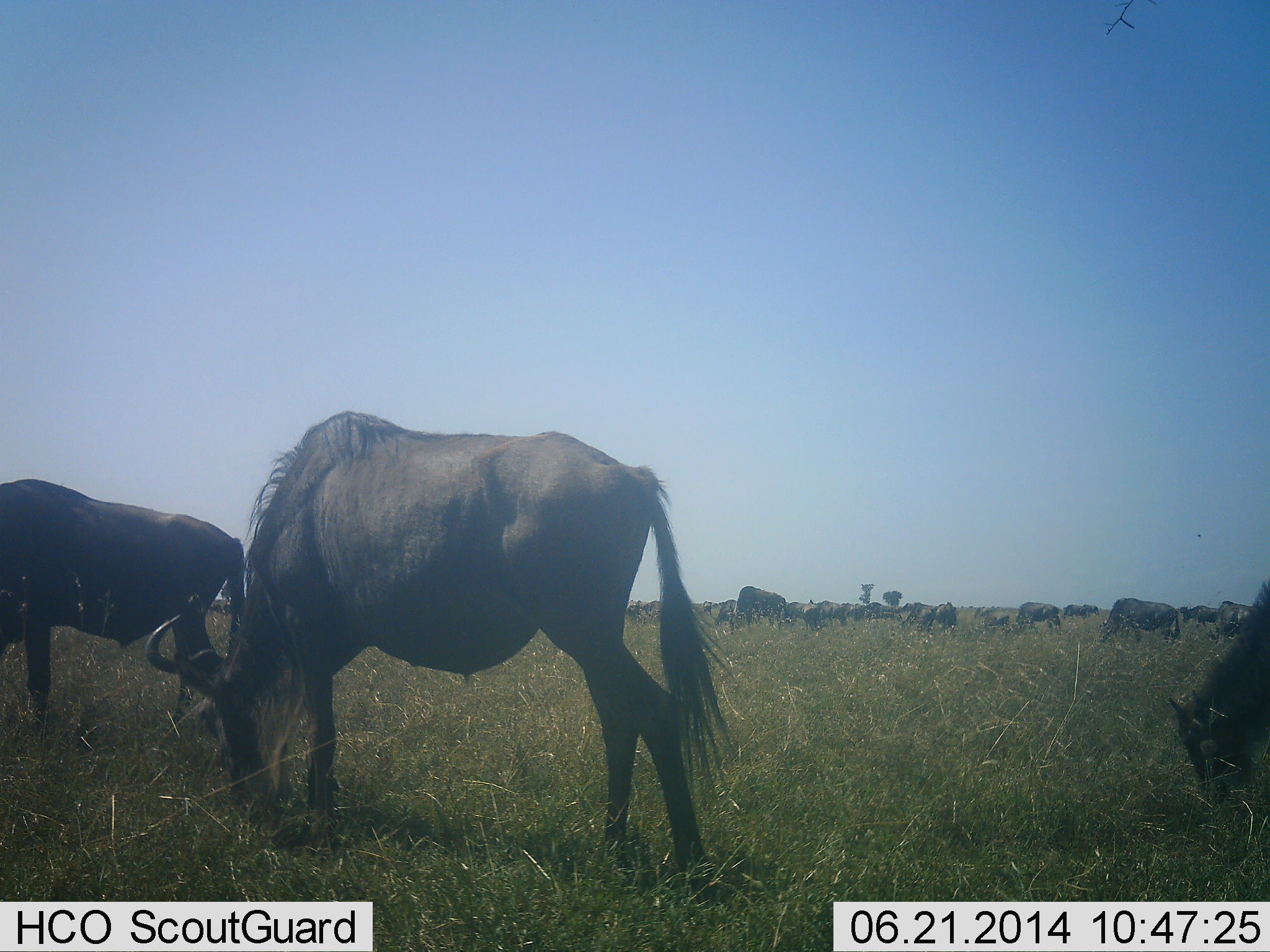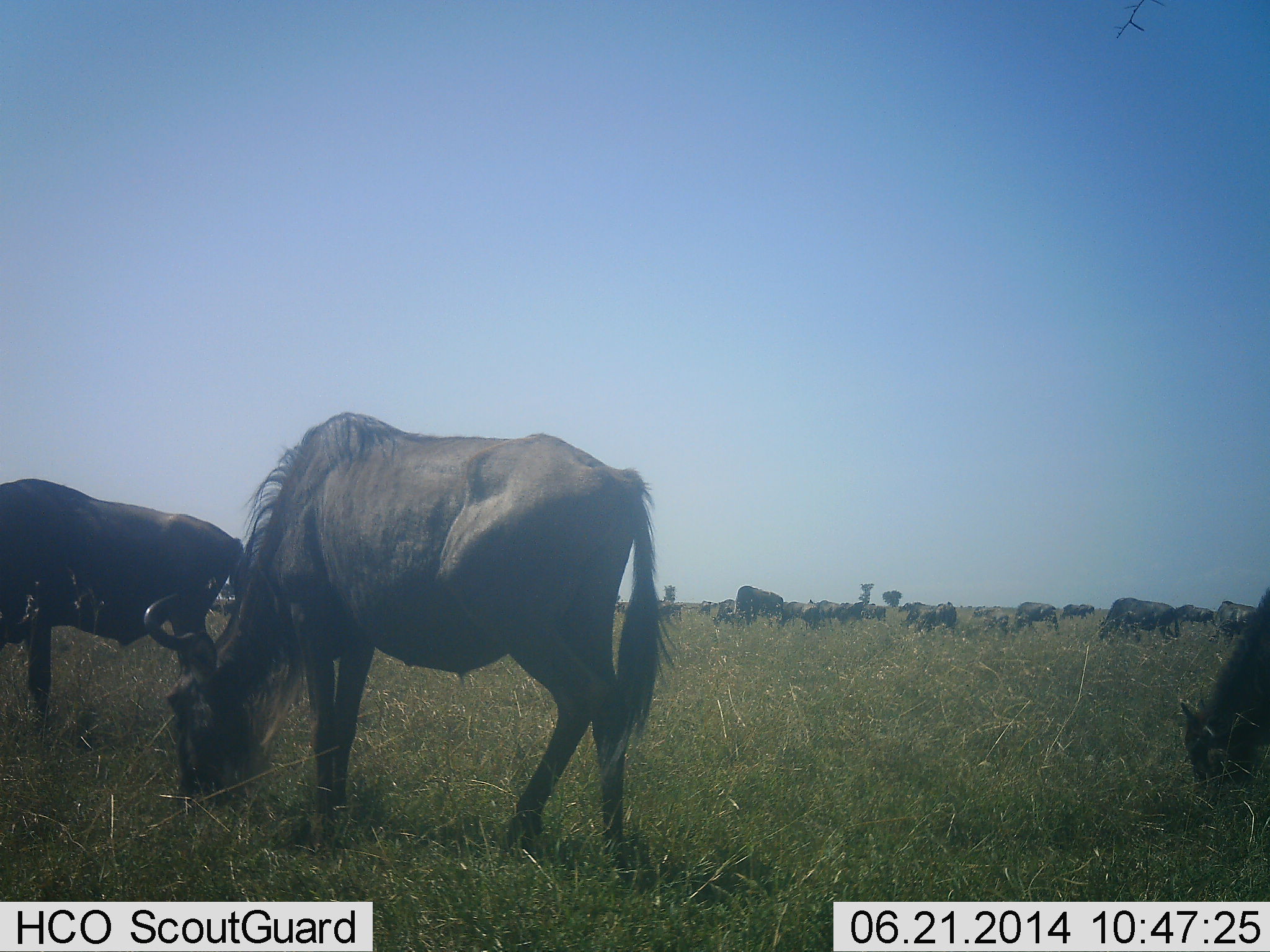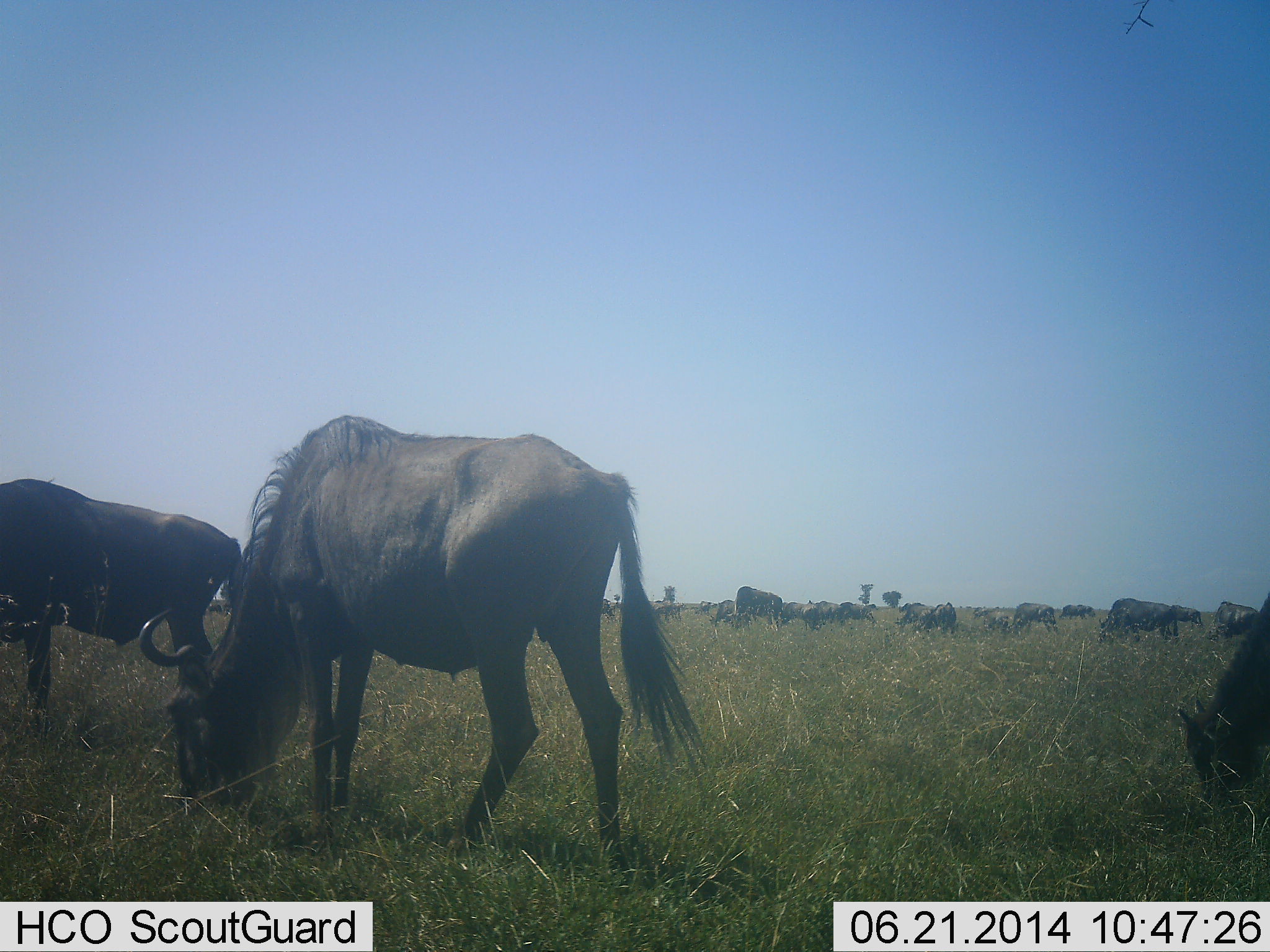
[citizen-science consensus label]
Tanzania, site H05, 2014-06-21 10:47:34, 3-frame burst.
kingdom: Animalia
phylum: Chordata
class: Mammalia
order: Artiodactyla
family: Bovidae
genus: Connochaetes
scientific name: Connochaetes taurinus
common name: blue wildebeest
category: wildebeest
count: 11-50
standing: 30%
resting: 0%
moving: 10%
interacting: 20%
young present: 10%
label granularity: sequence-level